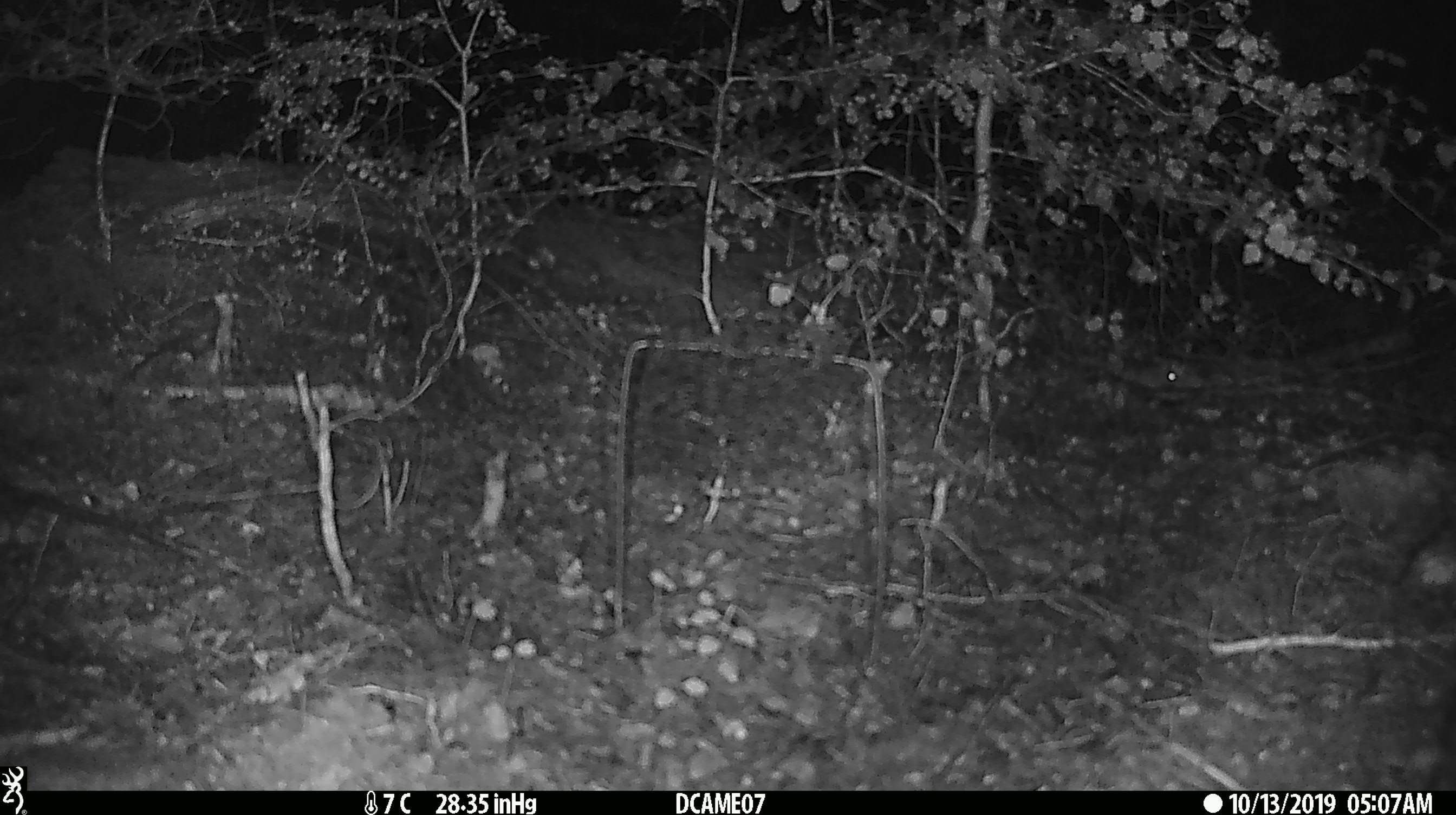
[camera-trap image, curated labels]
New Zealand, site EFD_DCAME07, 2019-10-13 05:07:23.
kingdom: Animalia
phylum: Chordata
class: Mammalia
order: Rodentia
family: Muridae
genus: Mus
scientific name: Mus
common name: mouse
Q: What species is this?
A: Mouse (Mus).